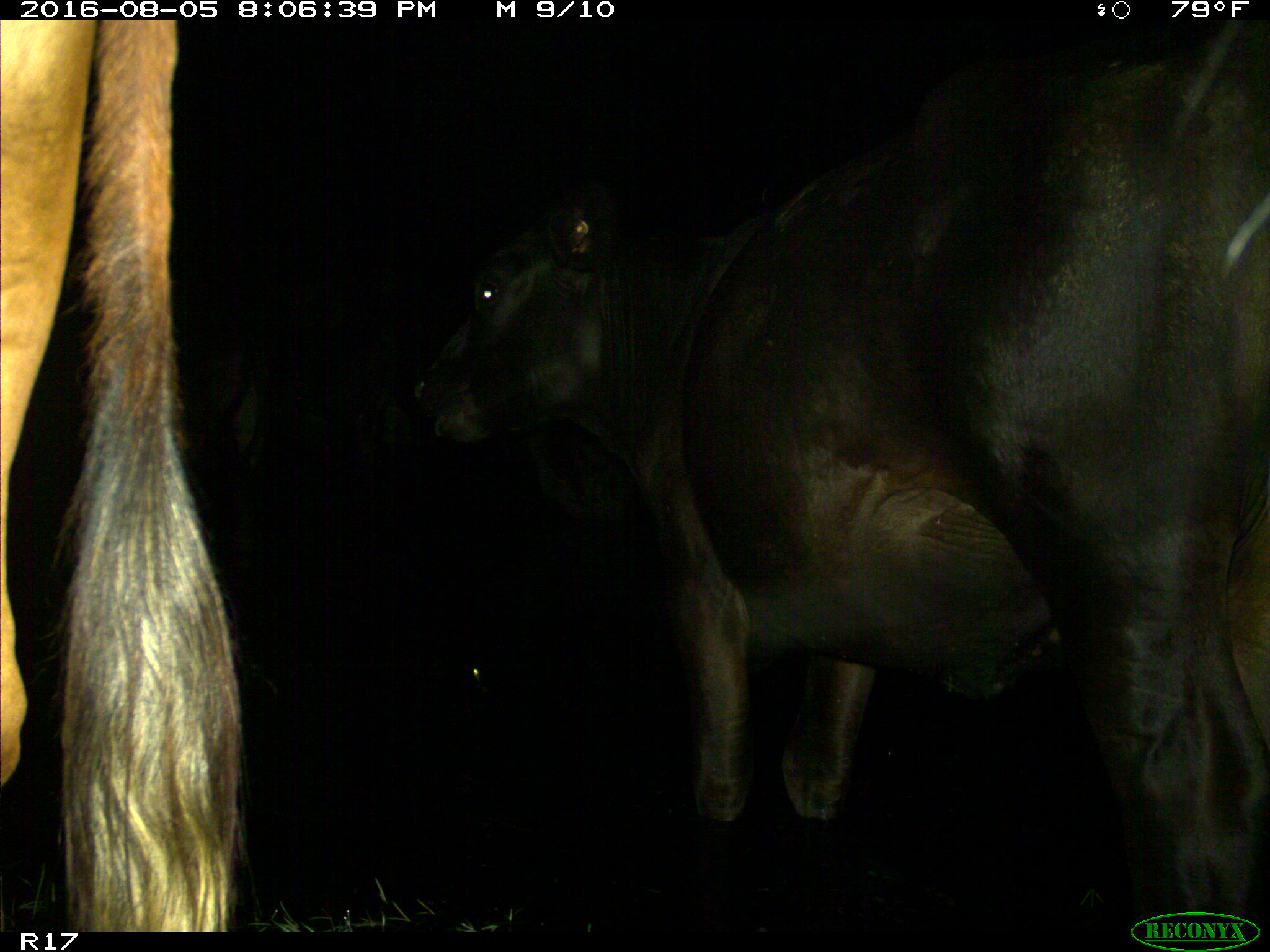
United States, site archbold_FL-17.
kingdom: Animalia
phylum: Chordata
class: Mammalia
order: Artiodactyla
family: Bovidae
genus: Bos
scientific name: Bos taurus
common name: domestic cow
Bos taurus (domestic cow).